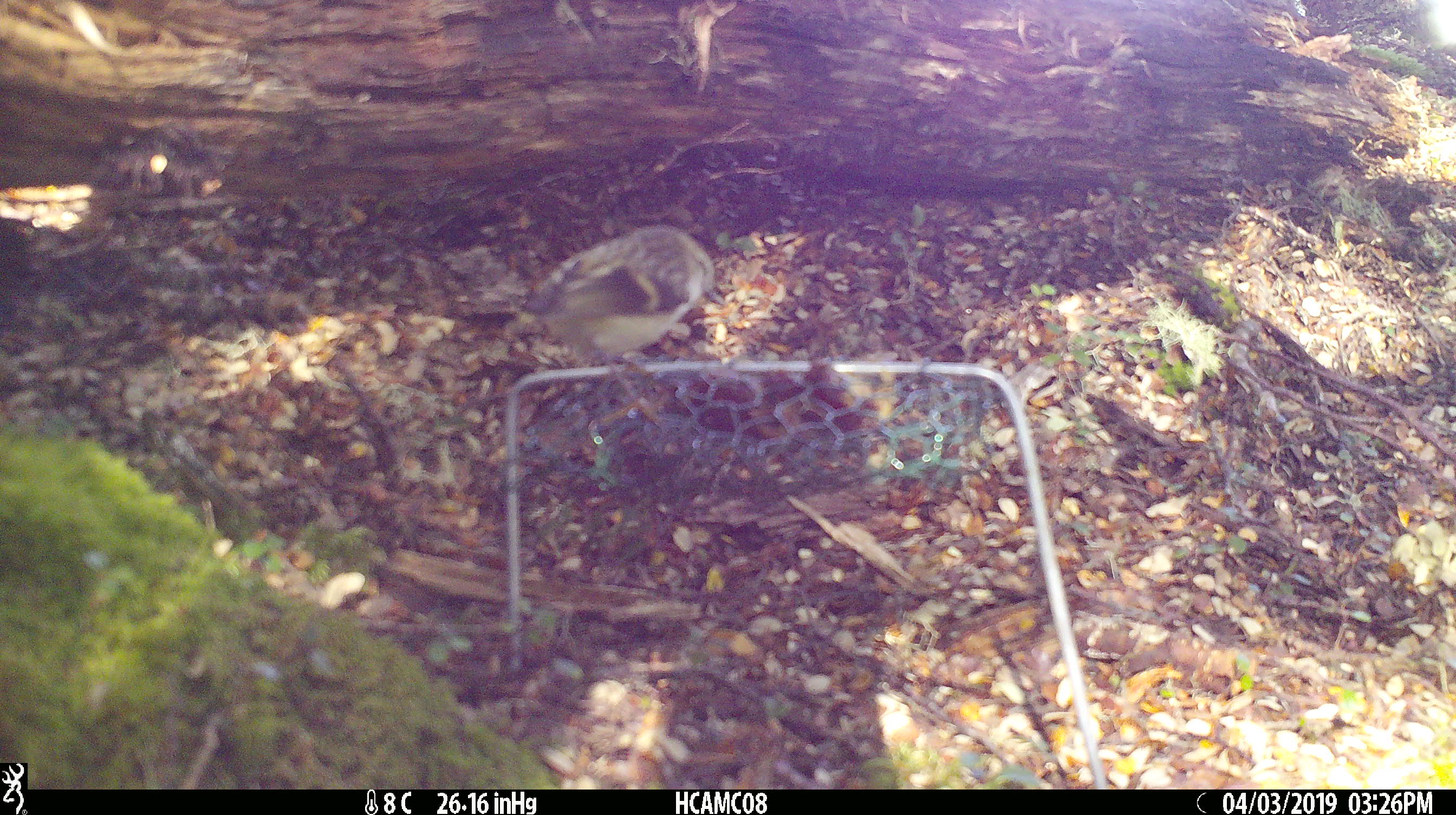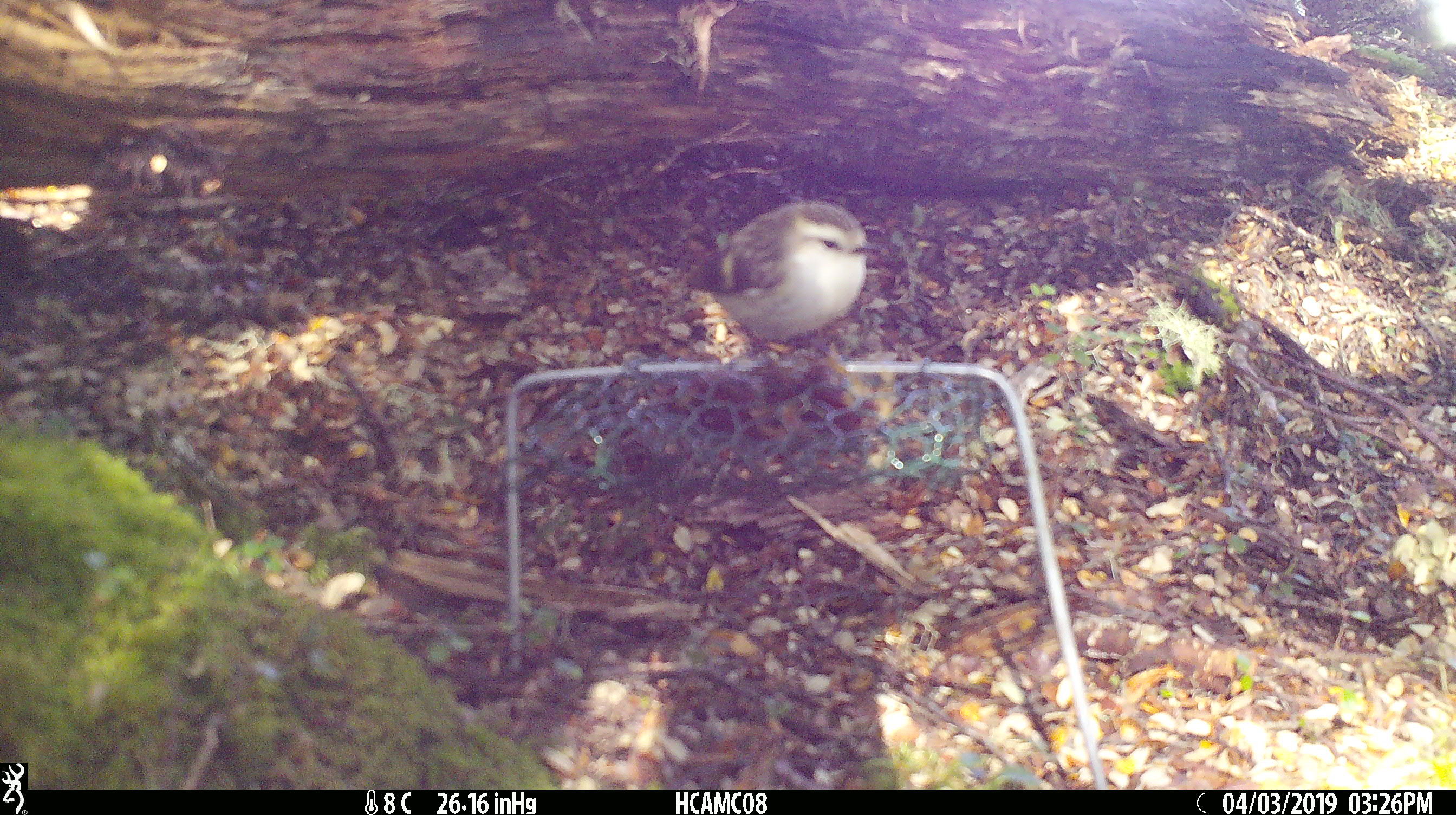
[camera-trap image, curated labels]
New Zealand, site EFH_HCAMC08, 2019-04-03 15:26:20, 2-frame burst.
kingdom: Animalia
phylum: Chordata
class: Aves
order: Passeriformes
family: Acanthisittidae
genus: Acanthisitta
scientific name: Acanthisitta chloris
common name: rifleman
Rifleman (Acanthisitta chloris).